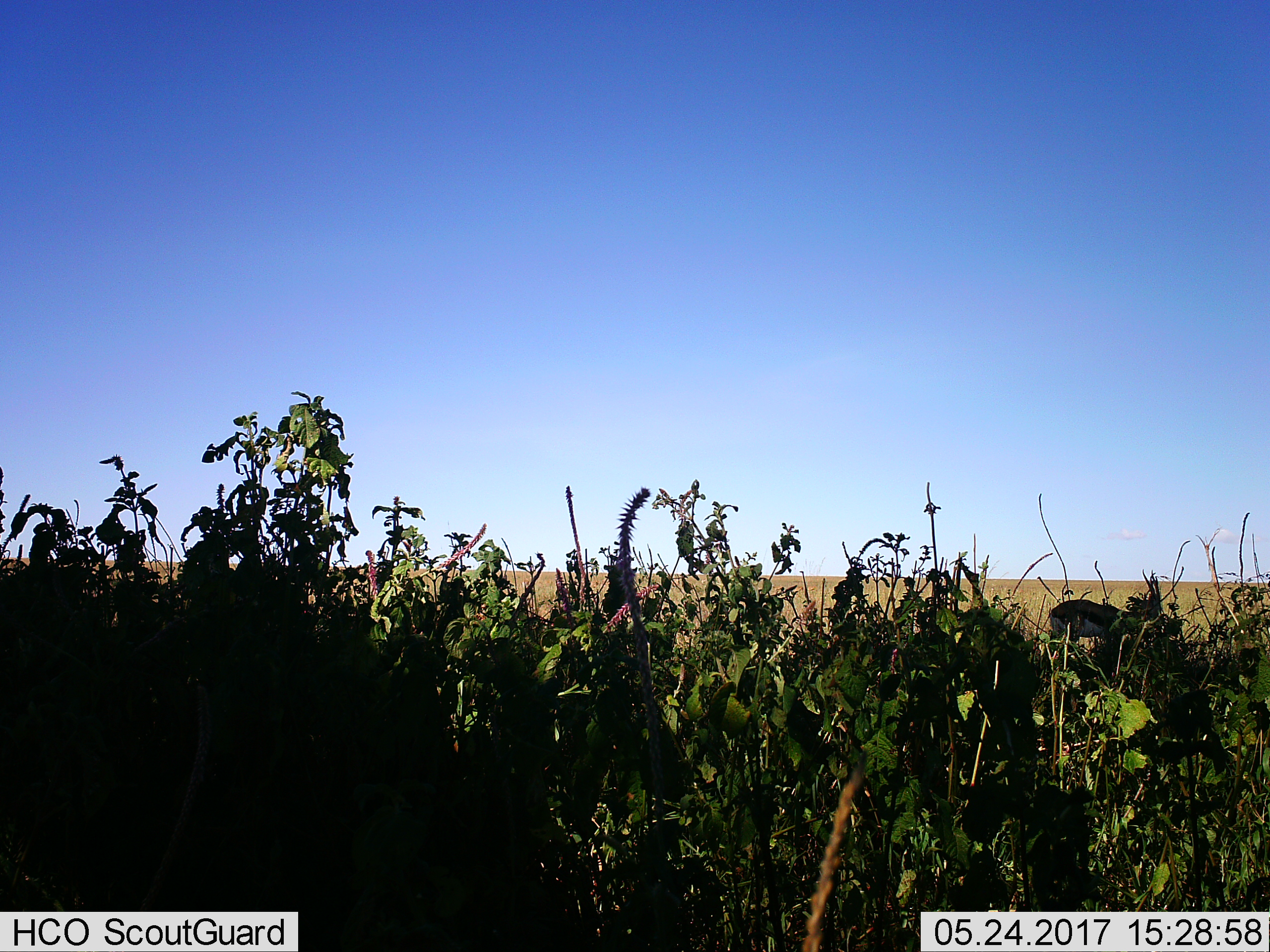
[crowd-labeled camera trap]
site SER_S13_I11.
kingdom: Animalia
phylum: Chordata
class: Mammalia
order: Artiodactyla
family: Bovidae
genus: Eudorcas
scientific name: Eudorcas thomsonii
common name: thomson's gazelle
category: gazellethomsons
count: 1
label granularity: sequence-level